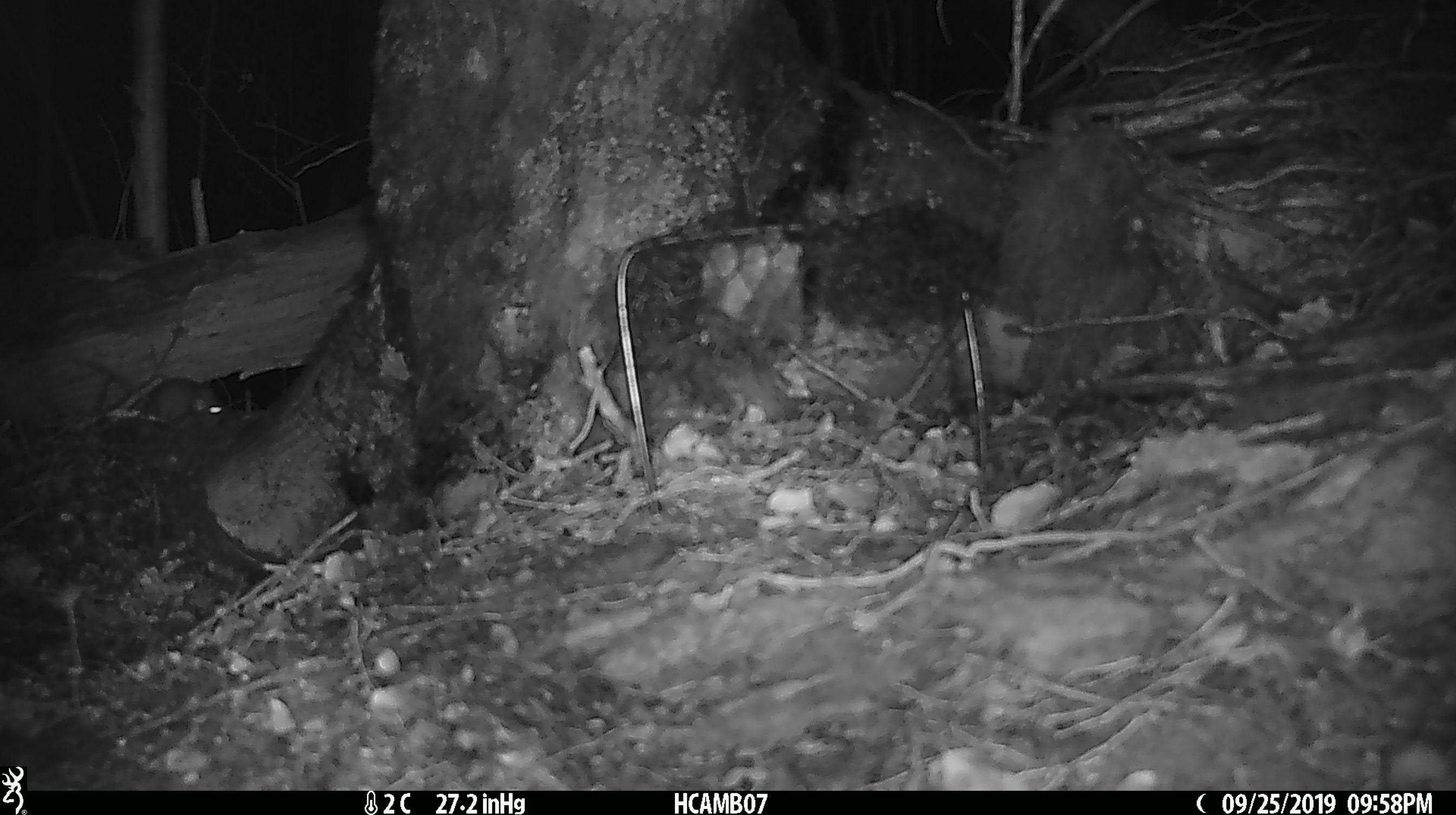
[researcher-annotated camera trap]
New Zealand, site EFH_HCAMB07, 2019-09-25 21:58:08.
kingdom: Animalia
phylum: Chordata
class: Mammalia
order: Rodentia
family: Muridae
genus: Mus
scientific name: Mus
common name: mouse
Mouse (Mus).